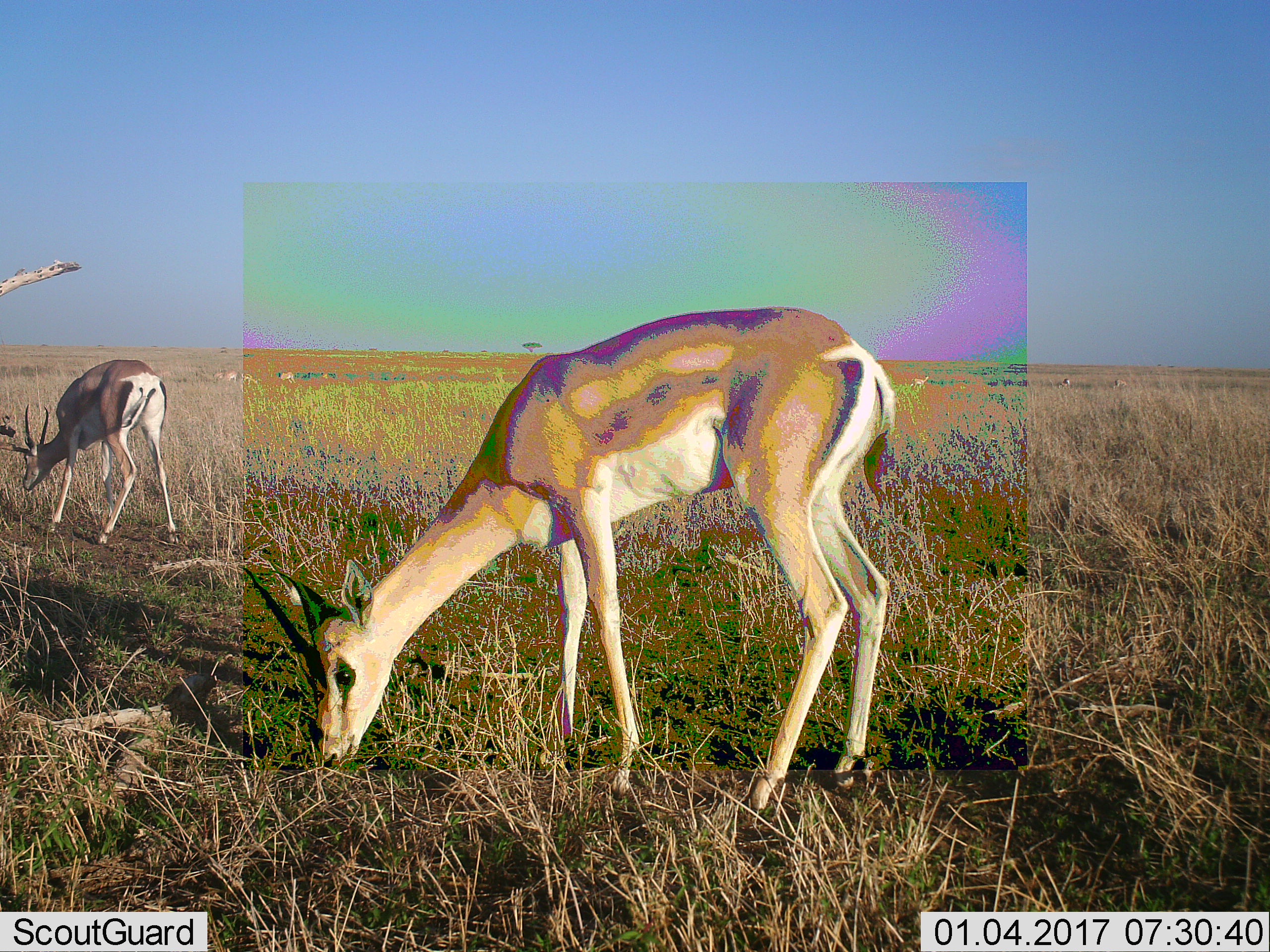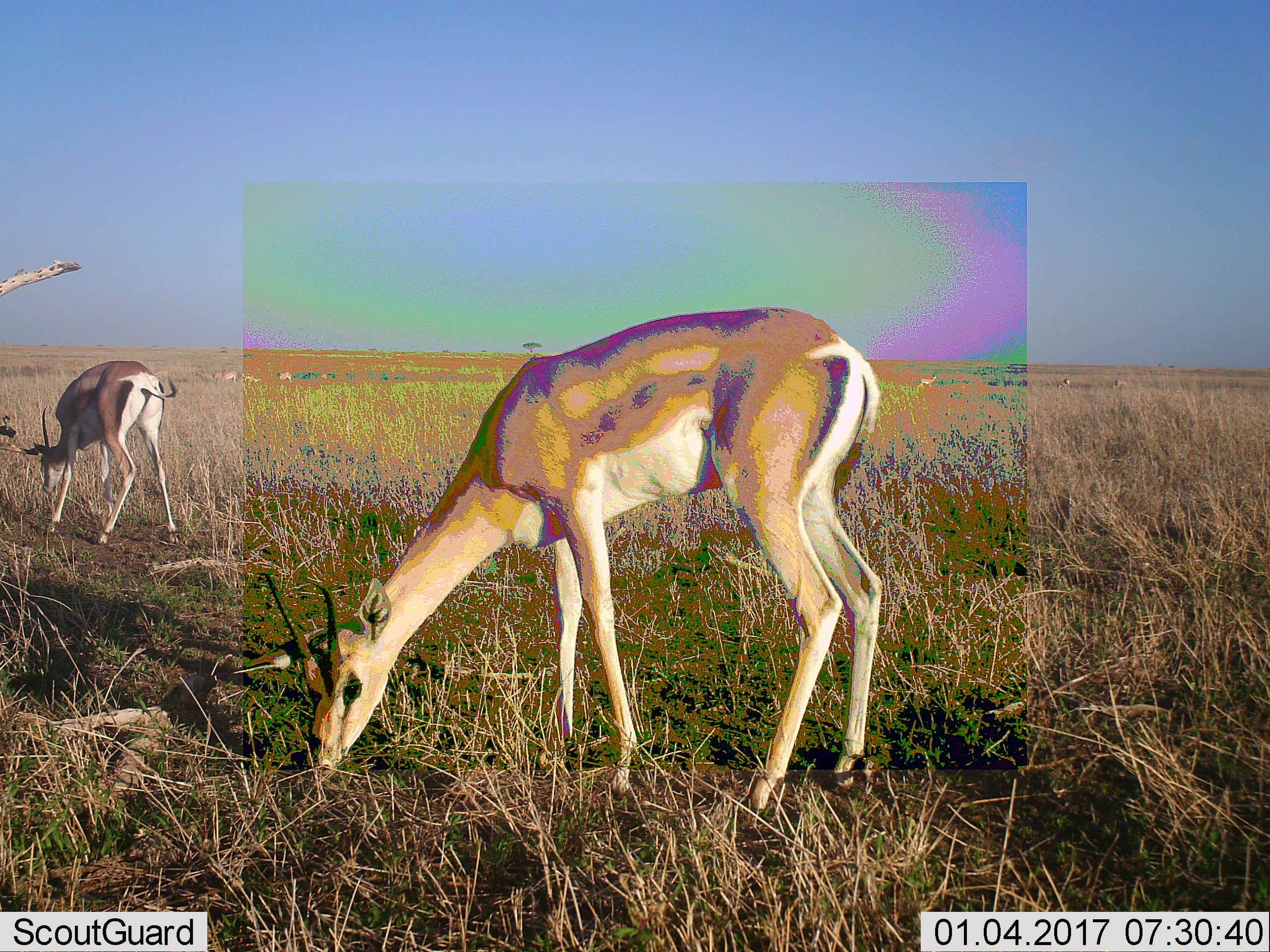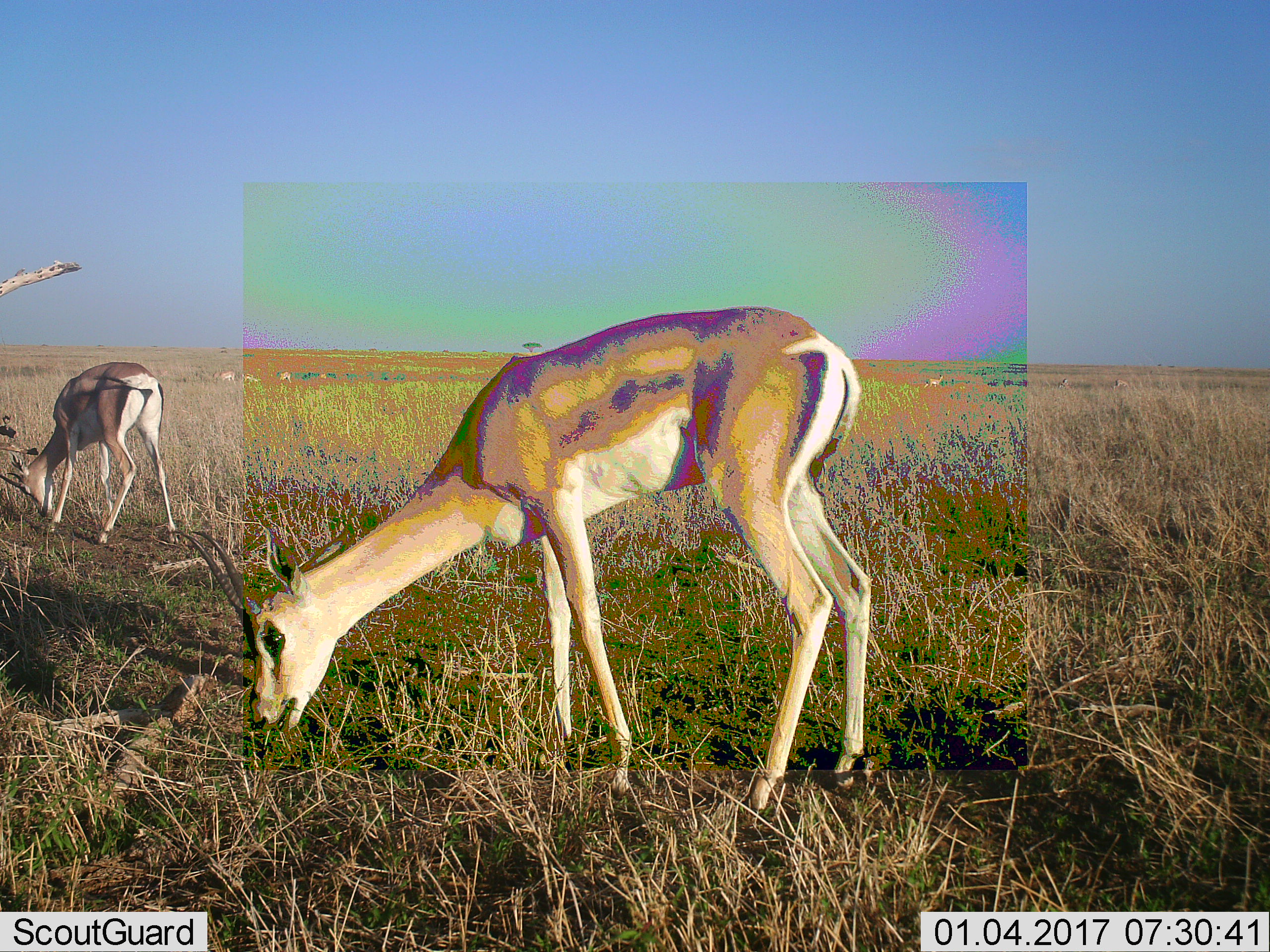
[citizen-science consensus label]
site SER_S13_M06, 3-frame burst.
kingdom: Animalia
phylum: Chordata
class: Mammalia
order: Artiodactyla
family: Bovidae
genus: Nanger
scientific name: Nanger granti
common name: grant's gazelle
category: gazellegrants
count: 2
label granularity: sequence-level